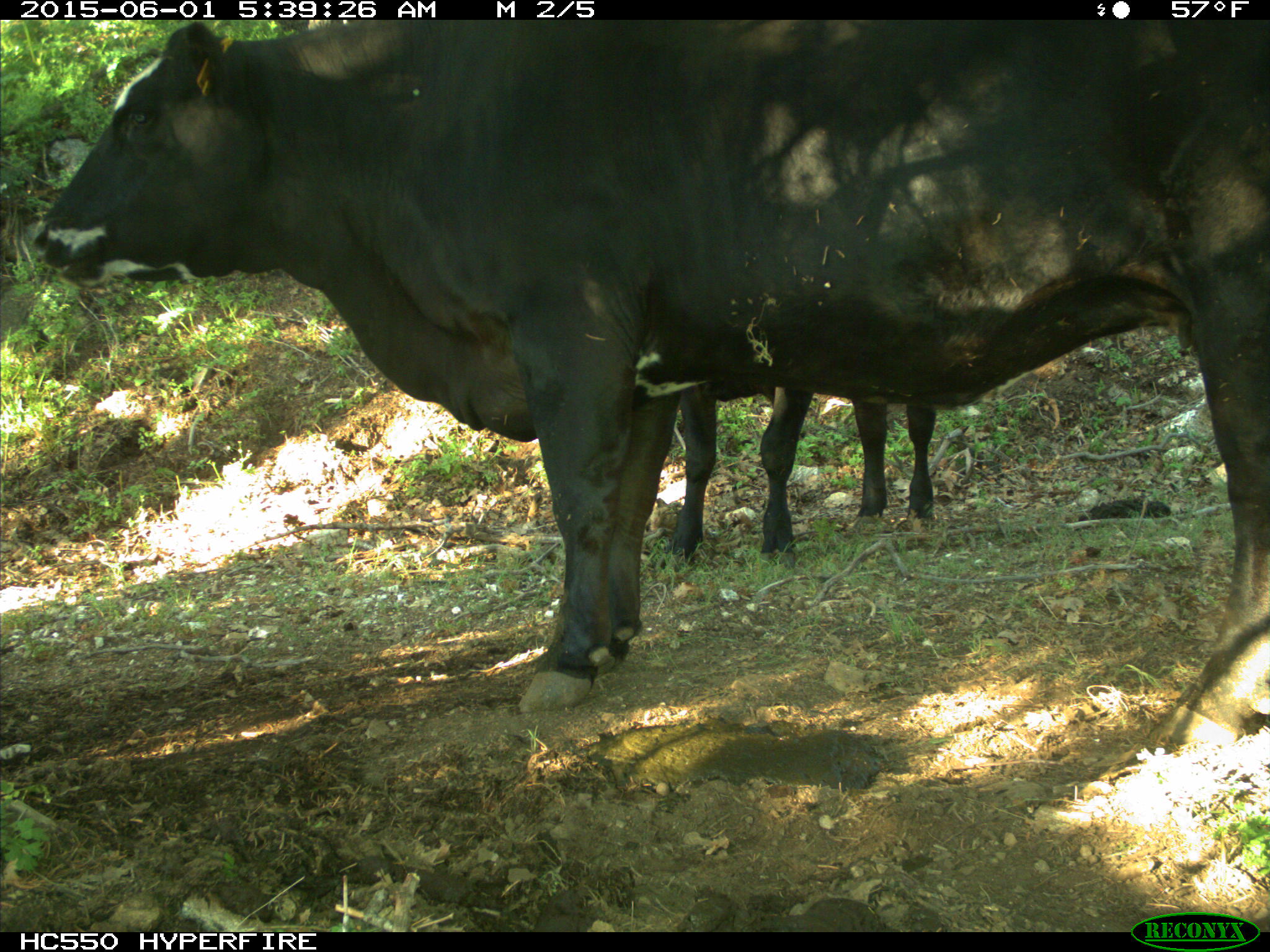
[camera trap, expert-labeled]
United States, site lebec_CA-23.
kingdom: Animalia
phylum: Chordata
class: Mammalia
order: Artiodactyla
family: Bovidae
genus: Bos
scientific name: Bos taurus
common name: domestic cow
Bos taurus (domestic cow).